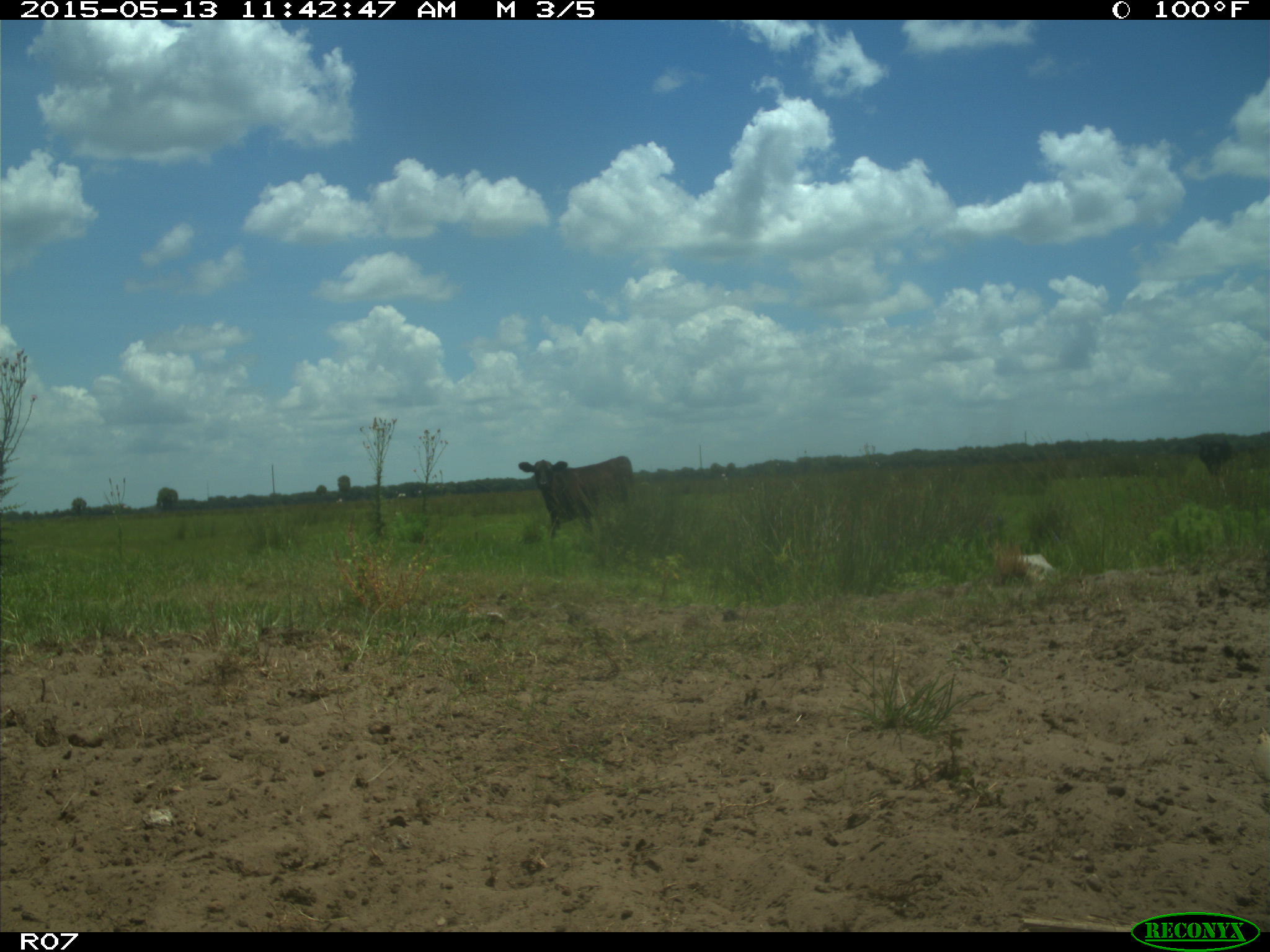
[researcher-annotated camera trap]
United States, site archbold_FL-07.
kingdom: Animalia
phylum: Chordata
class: Mammalia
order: Artiodactyla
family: Bovidae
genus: Bos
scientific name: Bos taurus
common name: domestic cow